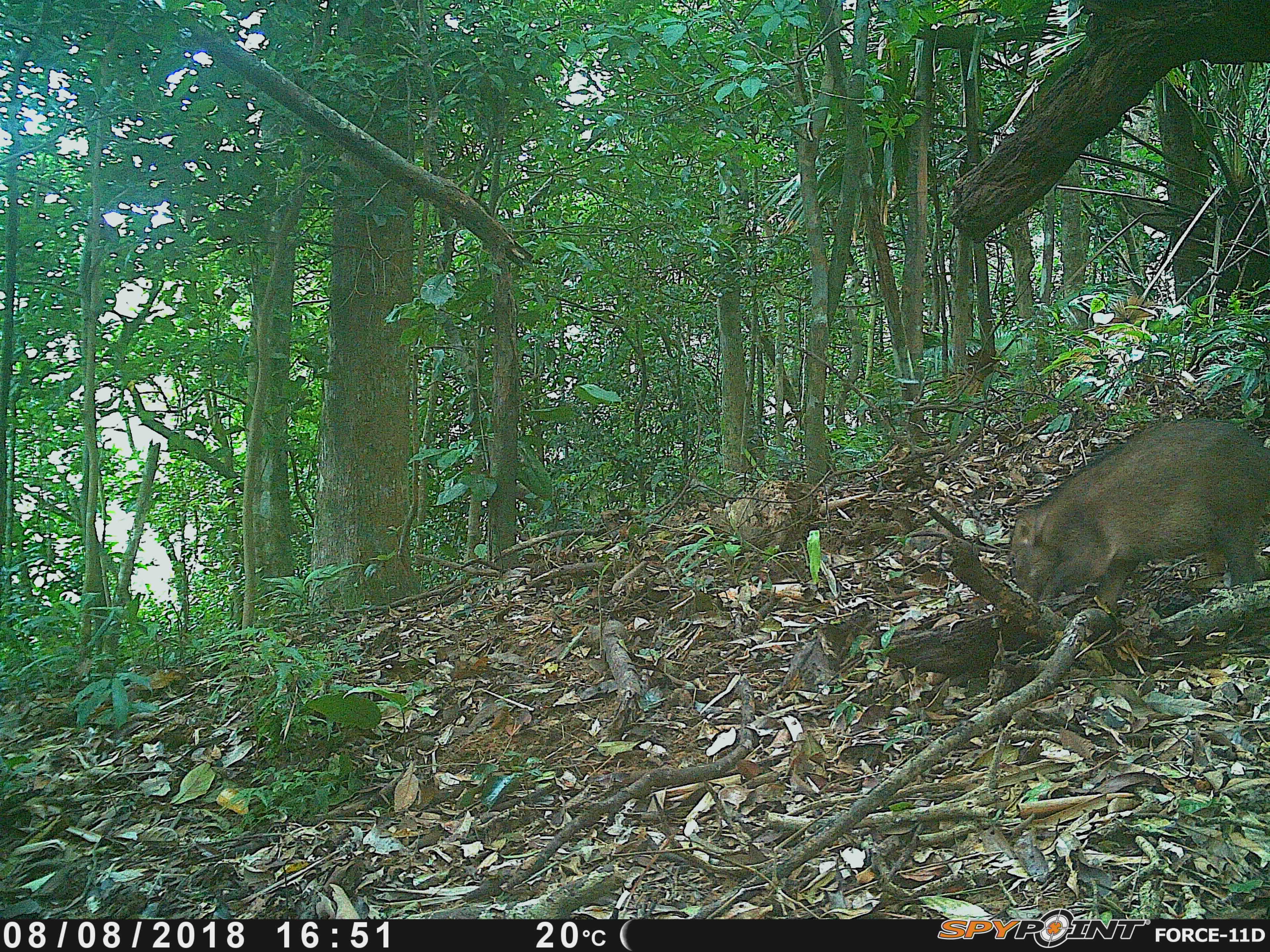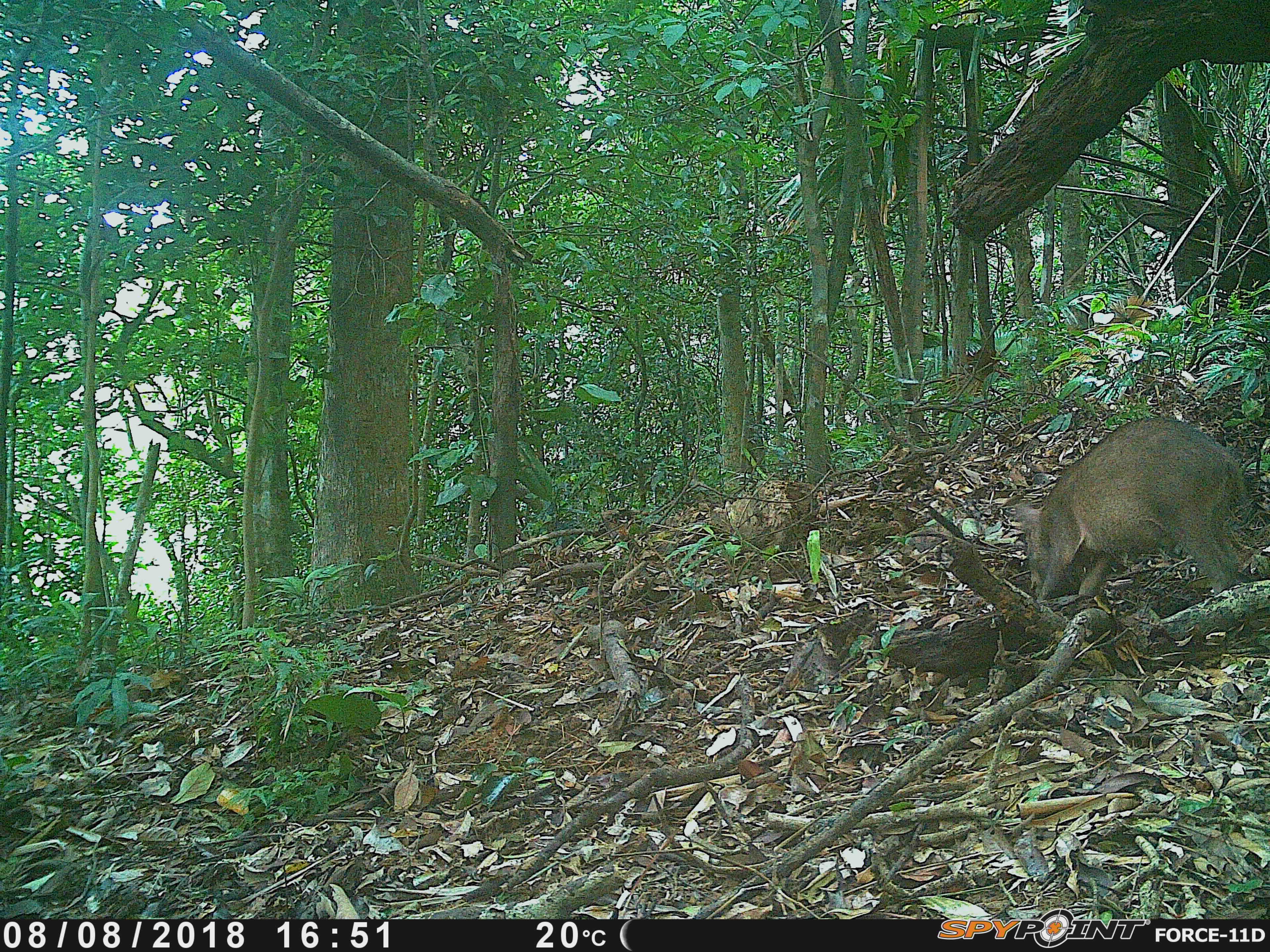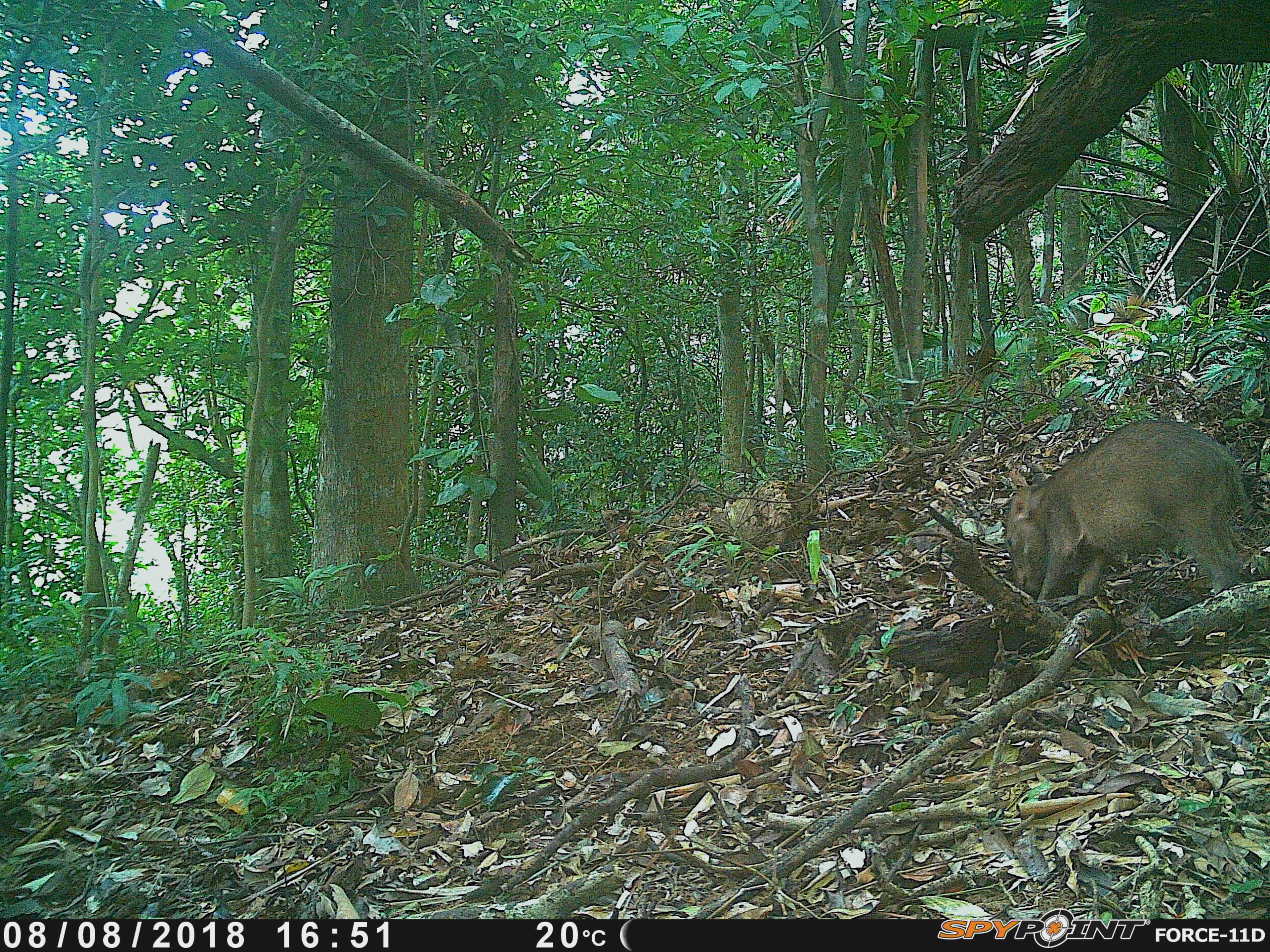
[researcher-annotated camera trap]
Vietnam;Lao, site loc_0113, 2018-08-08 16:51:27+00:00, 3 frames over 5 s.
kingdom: Animalia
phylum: Chordata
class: Mammalia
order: Artiodactyla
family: Suidae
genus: Sus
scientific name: Sus scrofa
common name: eurasian wild pig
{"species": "eurasian wild pig (Sus scrofa)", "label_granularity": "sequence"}